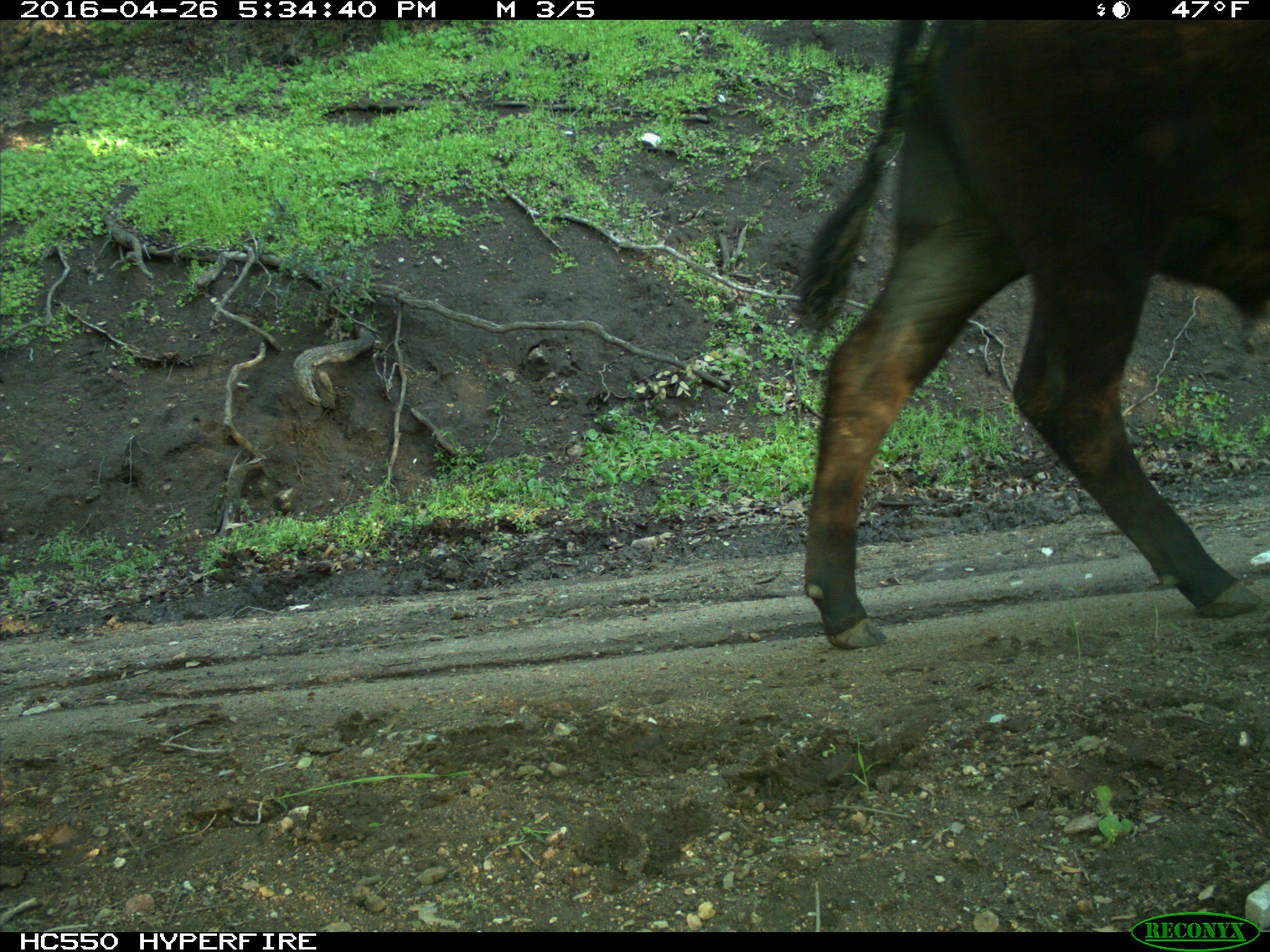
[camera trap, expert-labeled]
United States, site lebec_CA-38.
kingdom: Animalia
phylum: Chordata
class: Mammalia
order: Artiodactyla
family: Bovidae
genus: Bos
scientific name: Bos taurus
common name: domestic cow